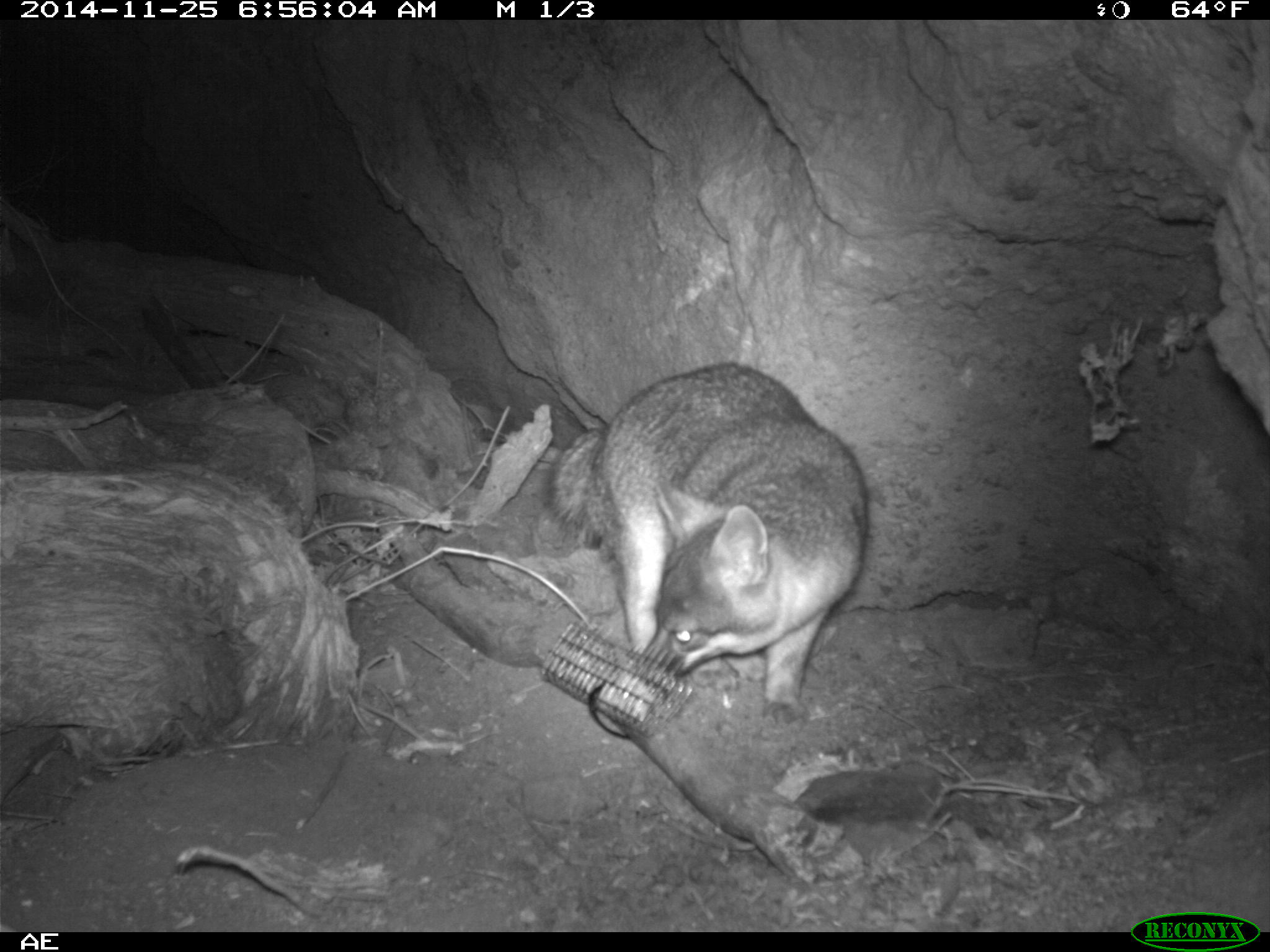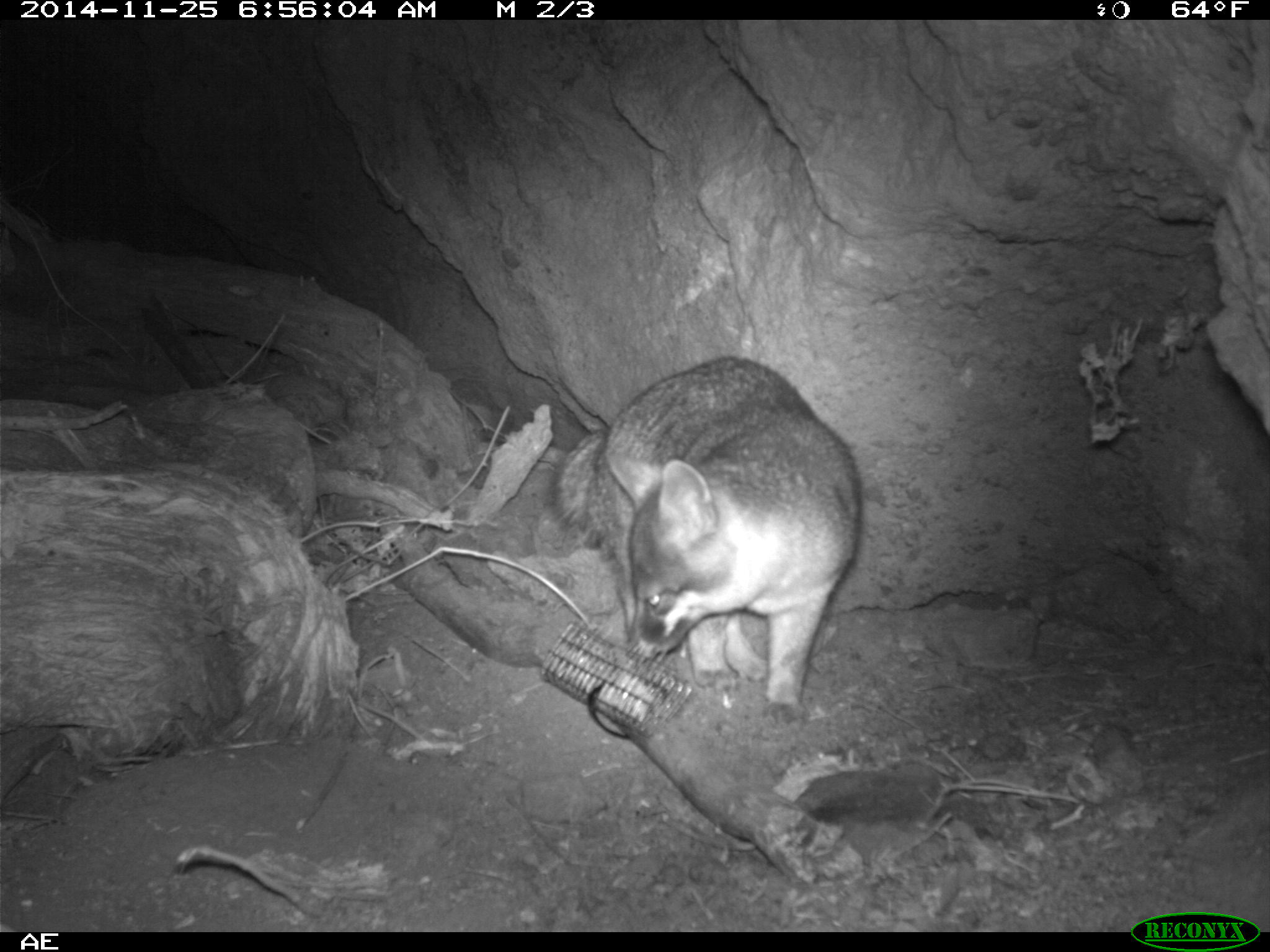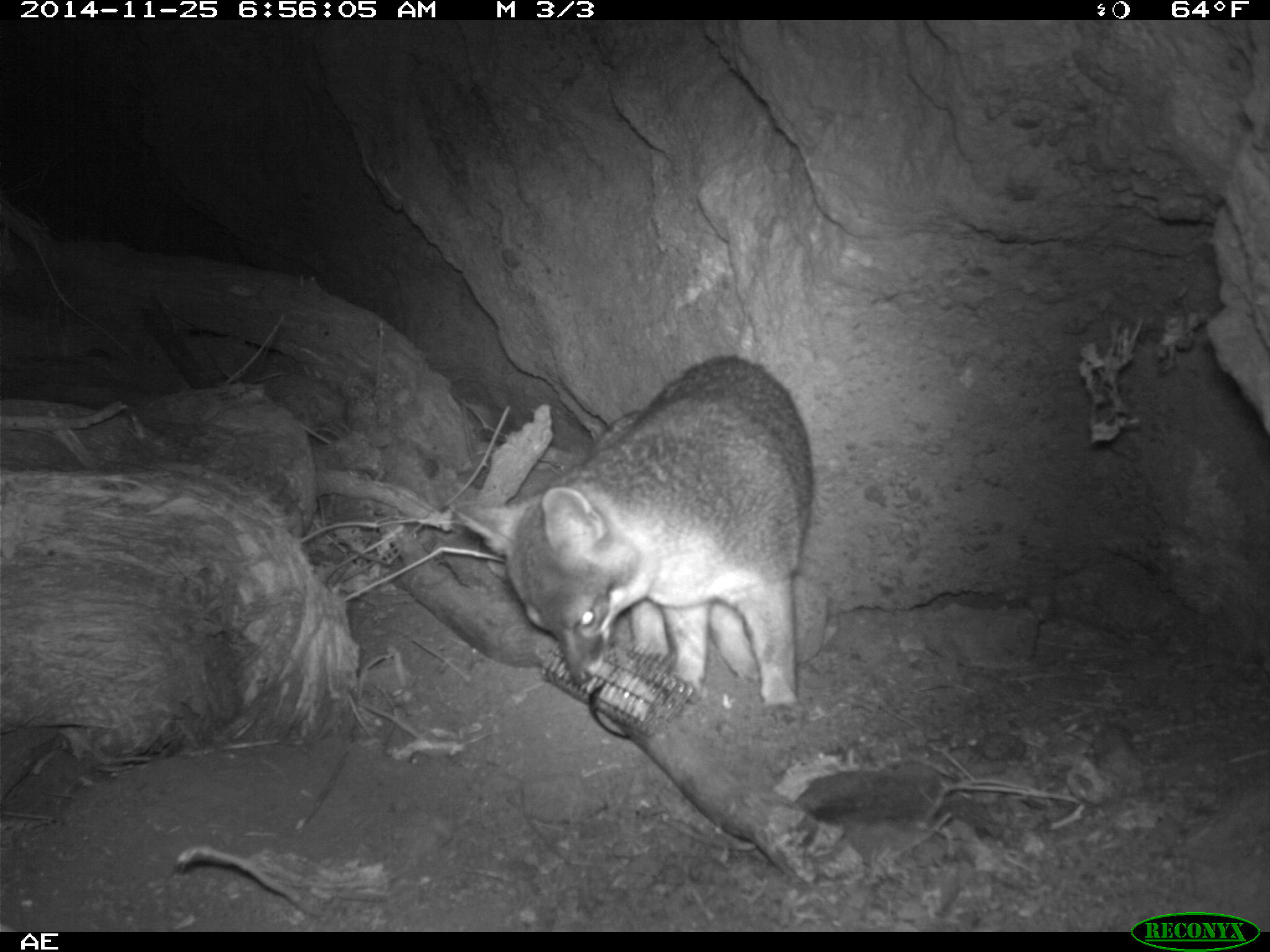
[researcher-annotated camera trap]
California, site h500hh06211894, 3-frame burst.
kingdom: Animalia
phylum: Chordata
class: Mammalia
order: Carnivora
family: Canidae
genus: Urocyon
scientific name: Urocyon littoralis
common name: island fox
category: fox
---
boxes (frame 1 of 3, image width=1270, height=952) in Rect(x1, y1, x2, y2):
fox: Rect(546, 364, 864, 727)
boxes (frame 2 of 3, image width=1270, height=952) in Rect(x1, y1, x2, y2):
fox: Rect(547, 356, 861, 725)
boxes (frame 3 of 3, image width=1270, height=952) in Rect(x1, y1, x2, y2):
fox: Rect(448, 355, 813, 726)